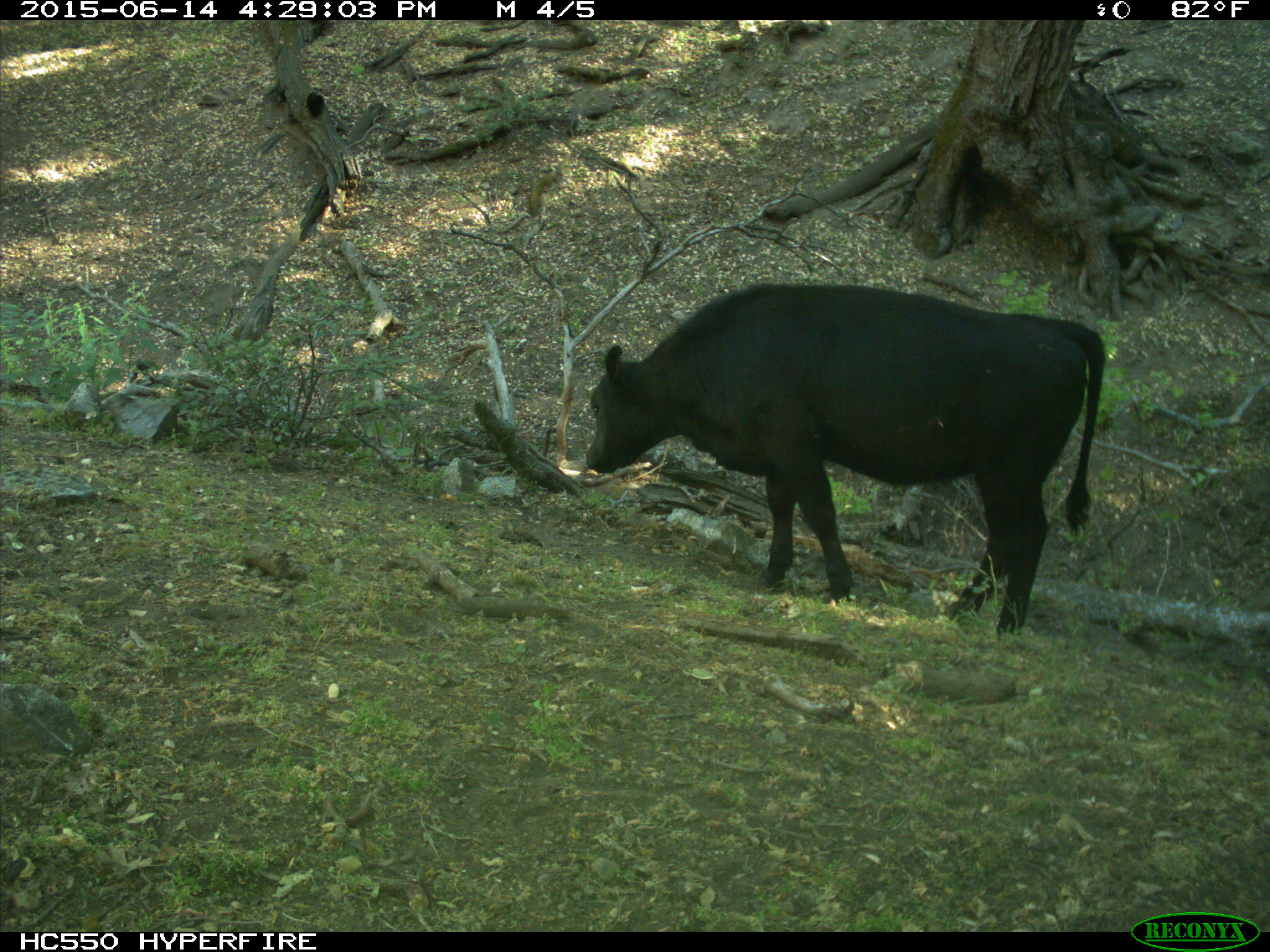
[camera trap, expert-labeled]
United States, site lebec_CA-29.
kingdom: Animalia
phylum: Chordata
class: Mammalia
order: Artiodactyla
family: Bovidae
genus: Bos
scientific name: Bos taurus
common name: domestic cow